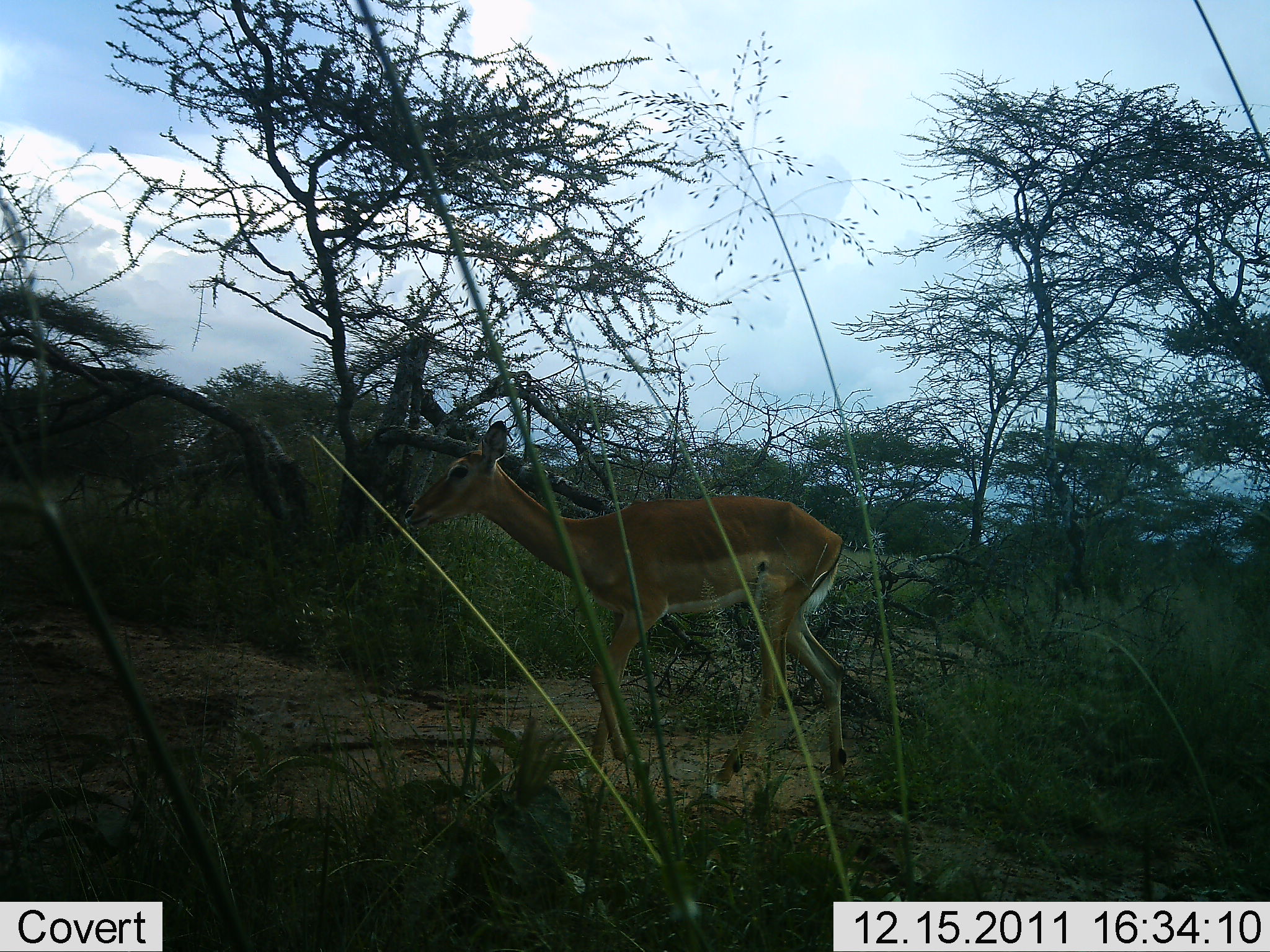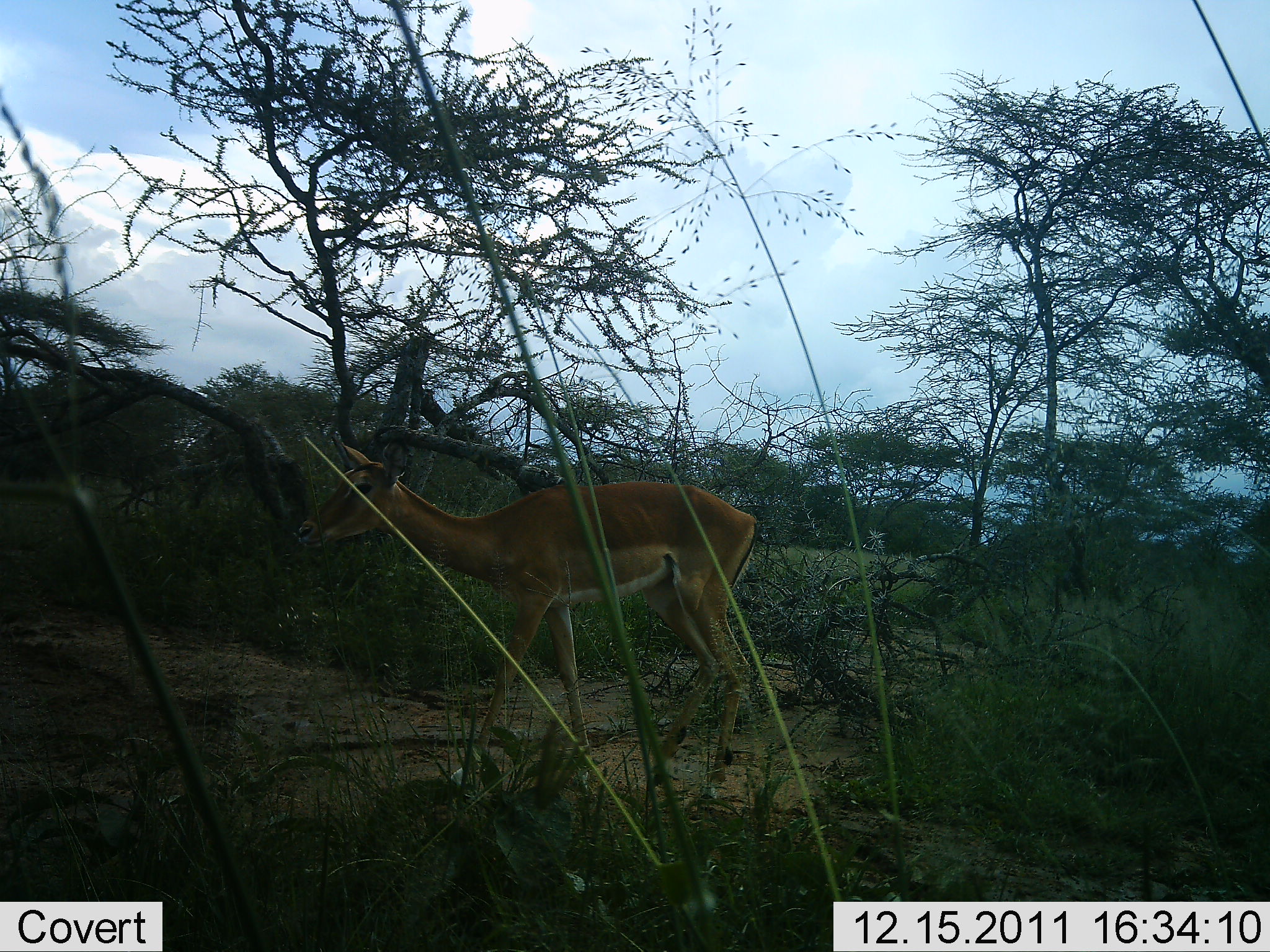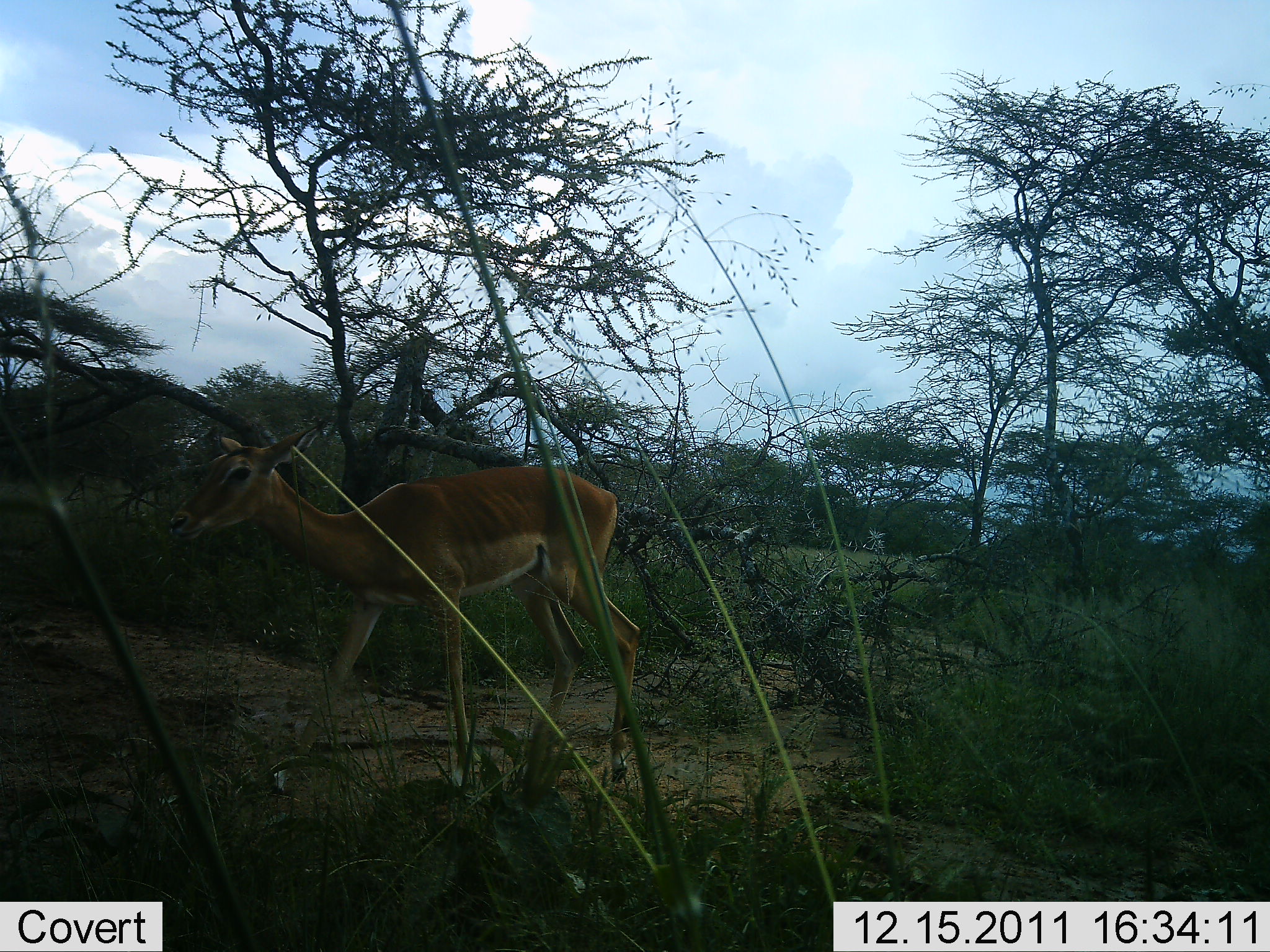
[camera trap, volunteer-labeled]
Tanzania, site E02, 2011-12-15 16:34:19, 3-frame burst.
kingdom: Animalia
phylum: Chordata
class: Mammalia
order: Artiodactyla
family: Bovidae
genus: Aepyceros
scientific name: Aepyceros melampus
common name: impala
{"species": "impala (Aepyceros melampus)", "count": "1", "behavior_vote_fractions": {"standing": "18%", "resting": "0%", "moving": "82%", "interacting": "0%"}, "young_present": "0%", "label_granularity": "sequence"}